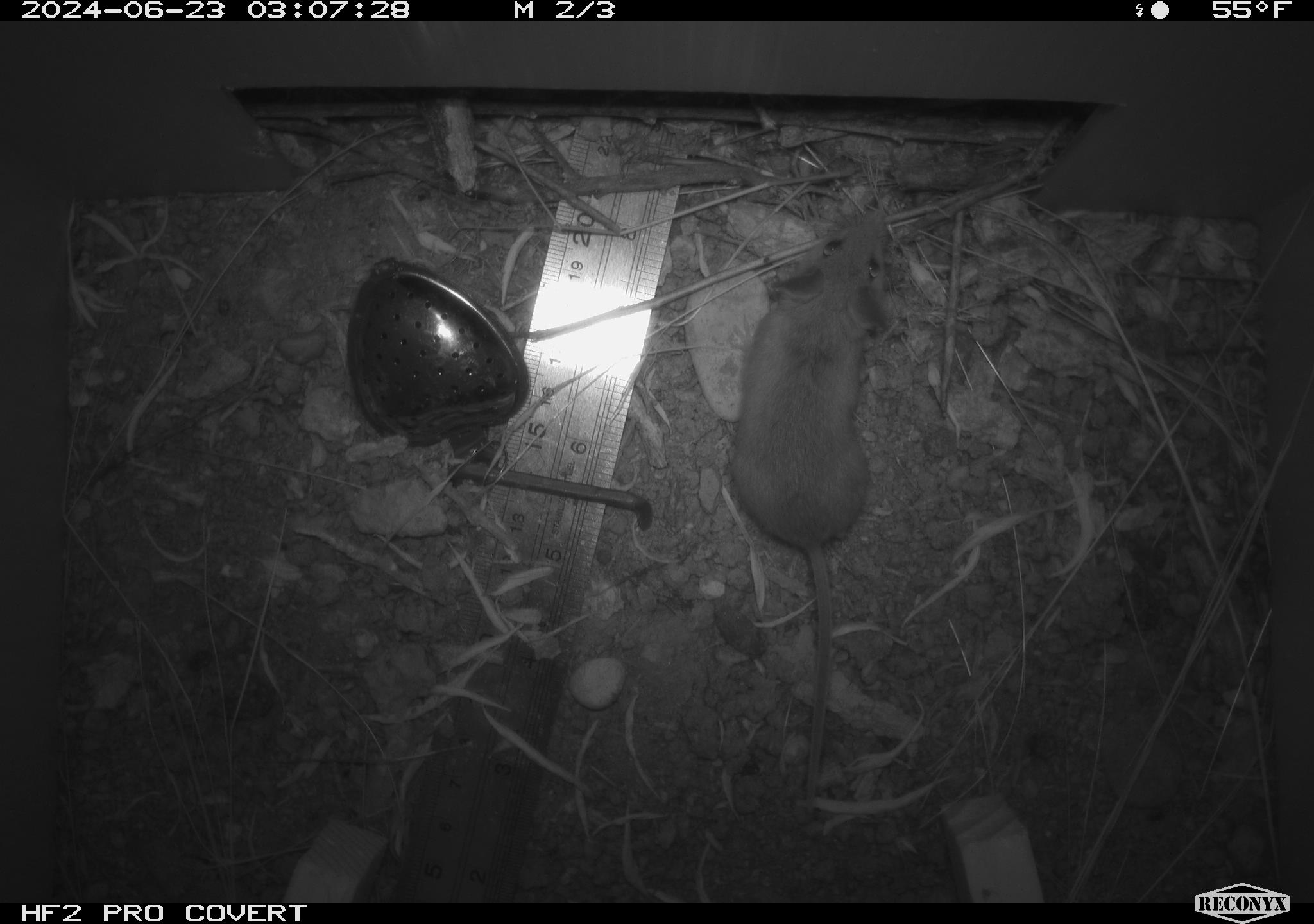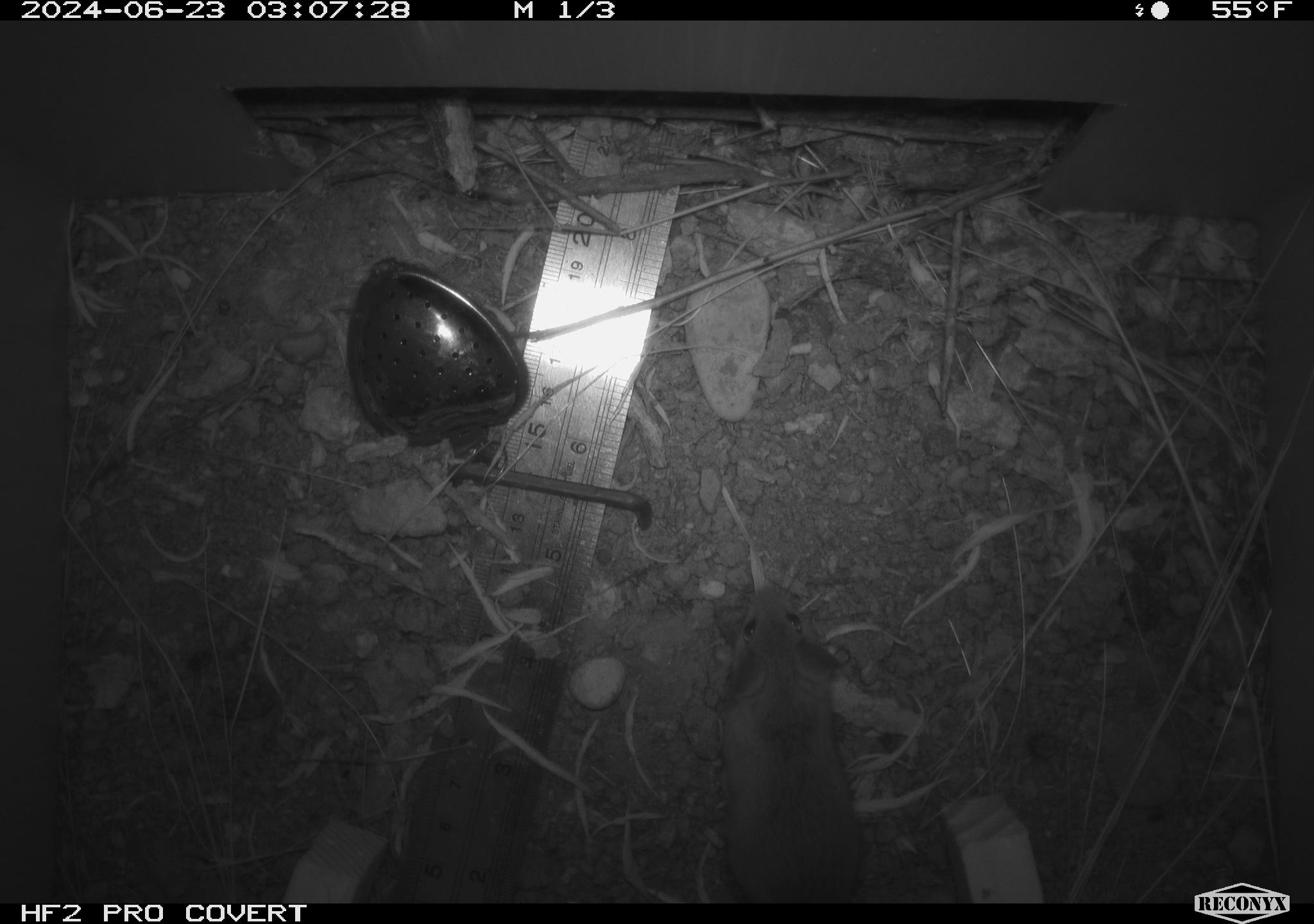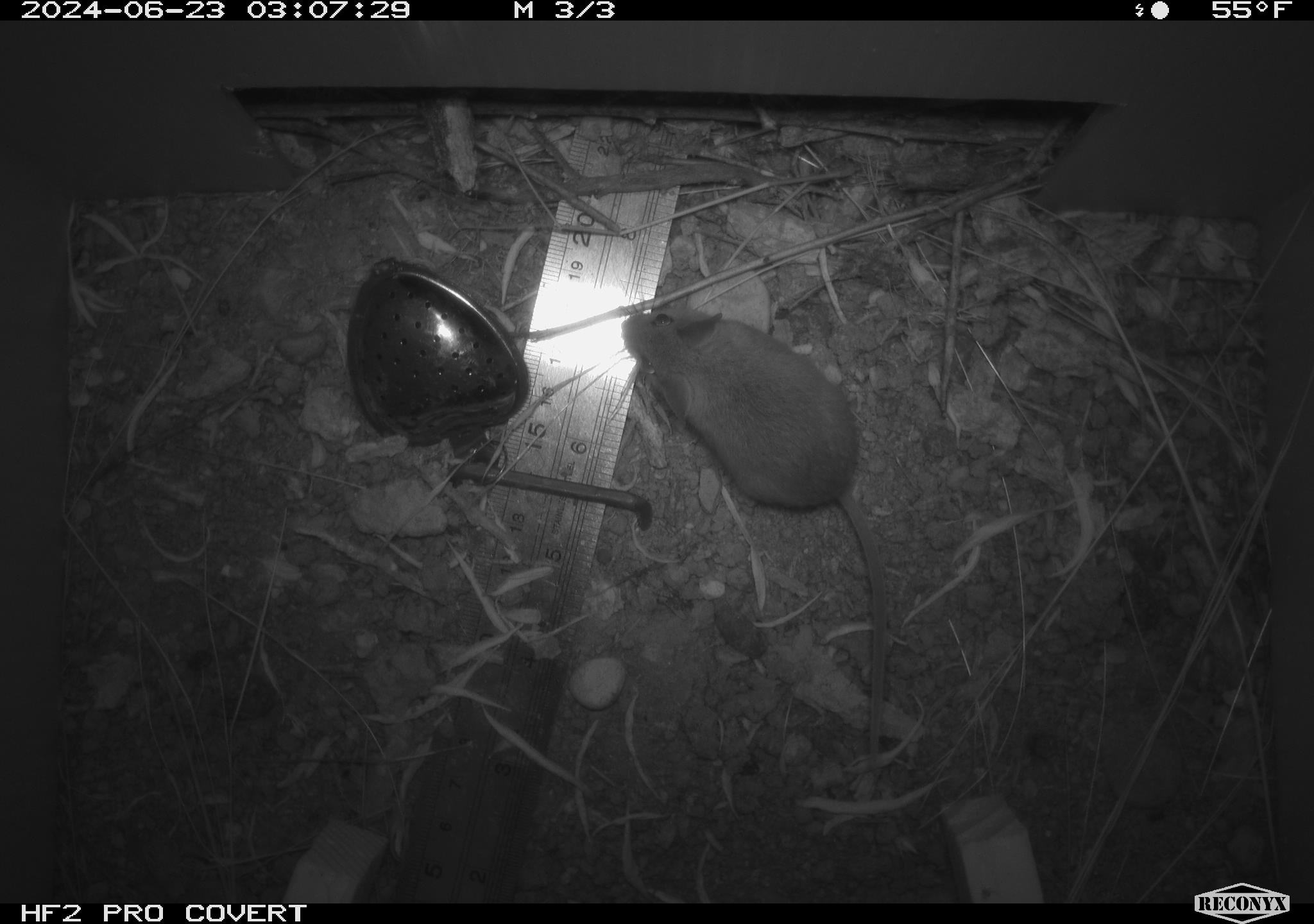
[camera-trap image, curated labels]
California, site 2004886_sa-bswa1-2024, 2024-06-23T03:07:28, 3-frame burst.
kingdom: Animalia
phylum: Chordata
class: Mammalia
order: Rodentia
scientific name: Rodentia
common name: mouse species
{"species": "mouse species (Rodentia)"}